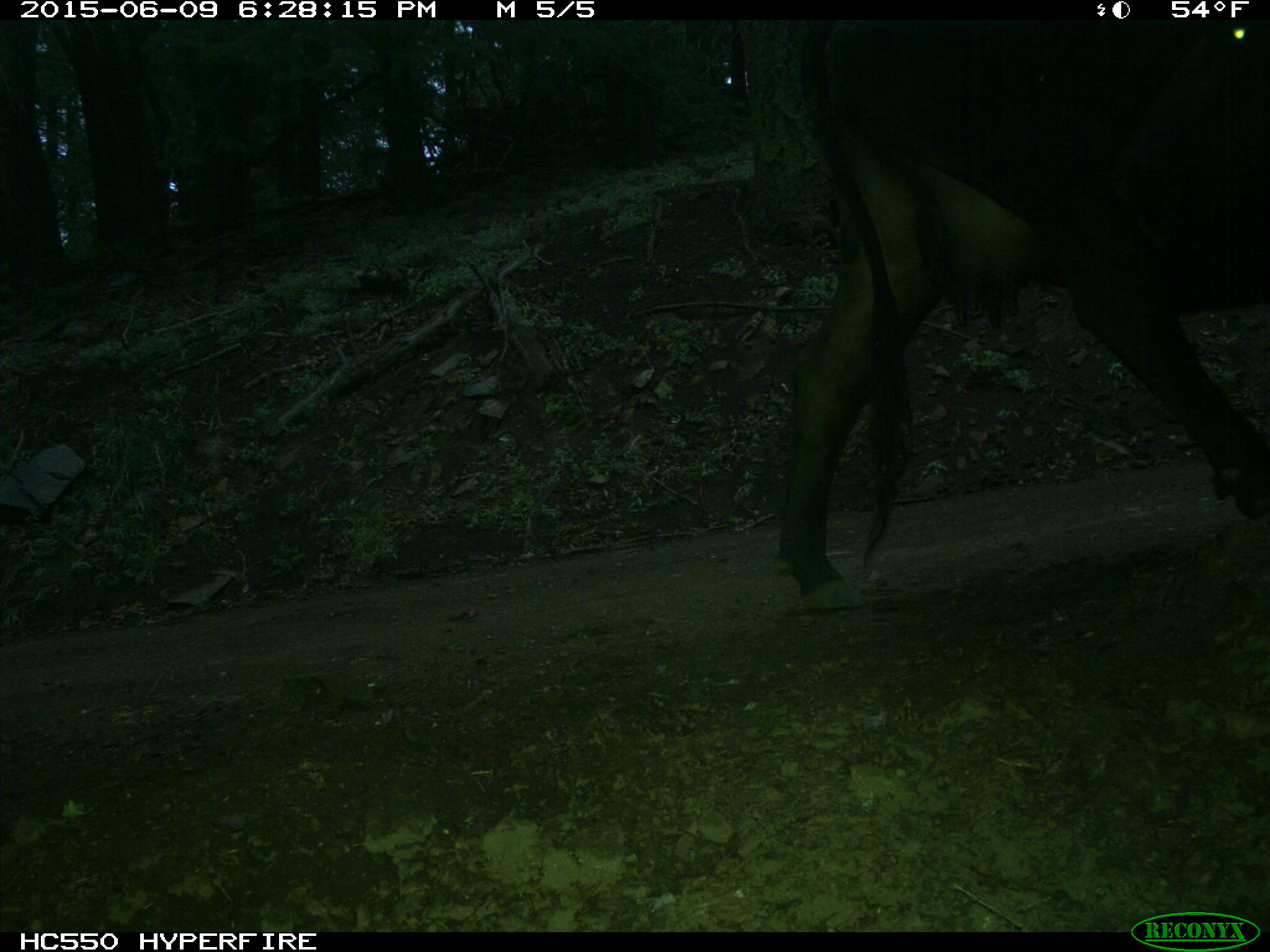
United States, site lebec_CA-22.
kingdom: Animalia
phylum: Chordata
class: Mammalia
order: Artiodactyla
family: Bovidae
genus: Bos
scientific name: Bos taurus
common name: domestic cow